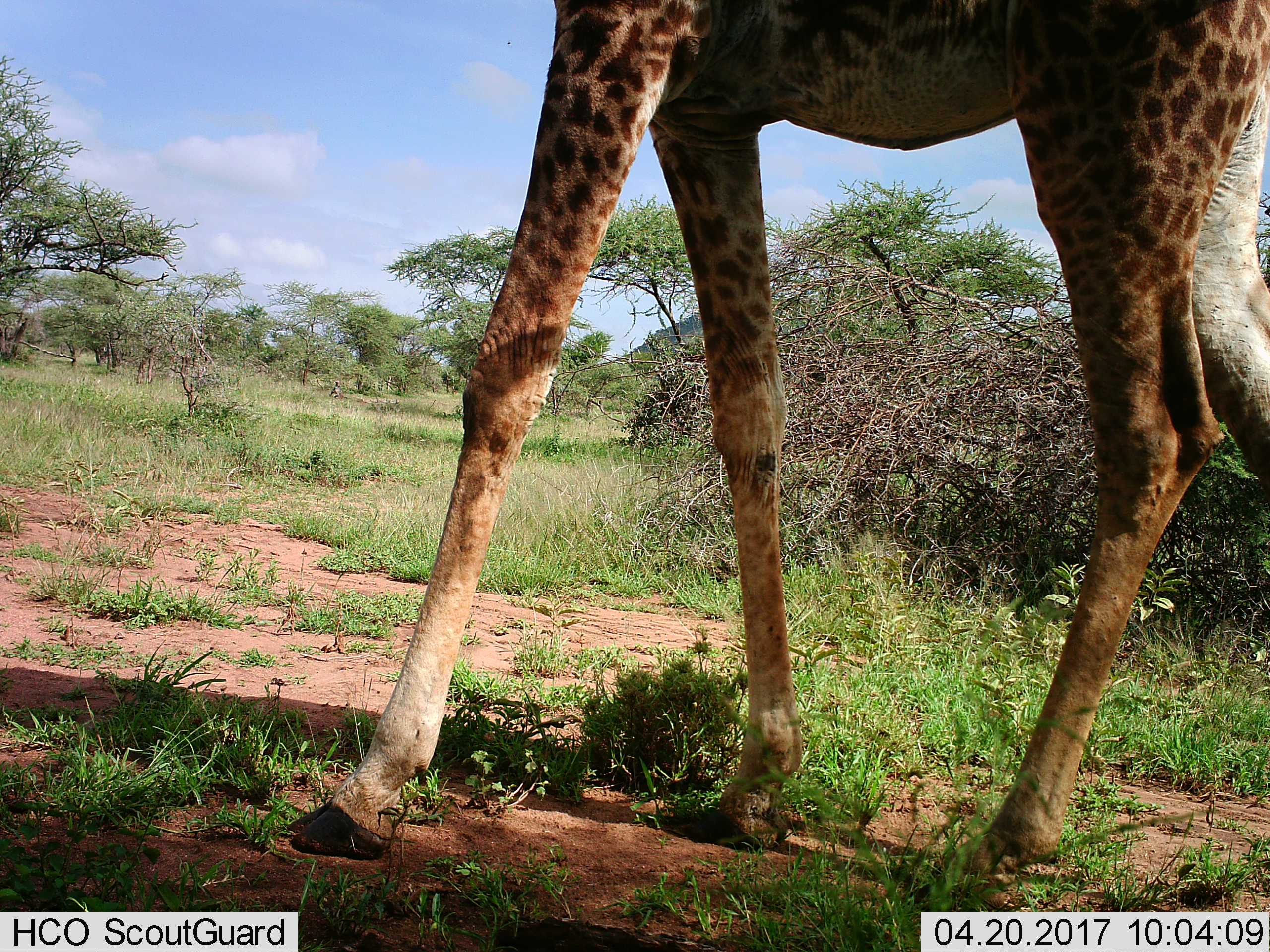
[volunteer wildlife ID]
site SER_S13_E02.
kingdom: Animalia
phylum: Chordata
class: Mammalia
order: Artiodactyla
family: Giraffidae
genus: Giraffa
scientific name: Giraffa camelopardalis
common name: giraffe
Giraffe (Giraffa camelopardalis), count 1. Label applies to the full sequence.